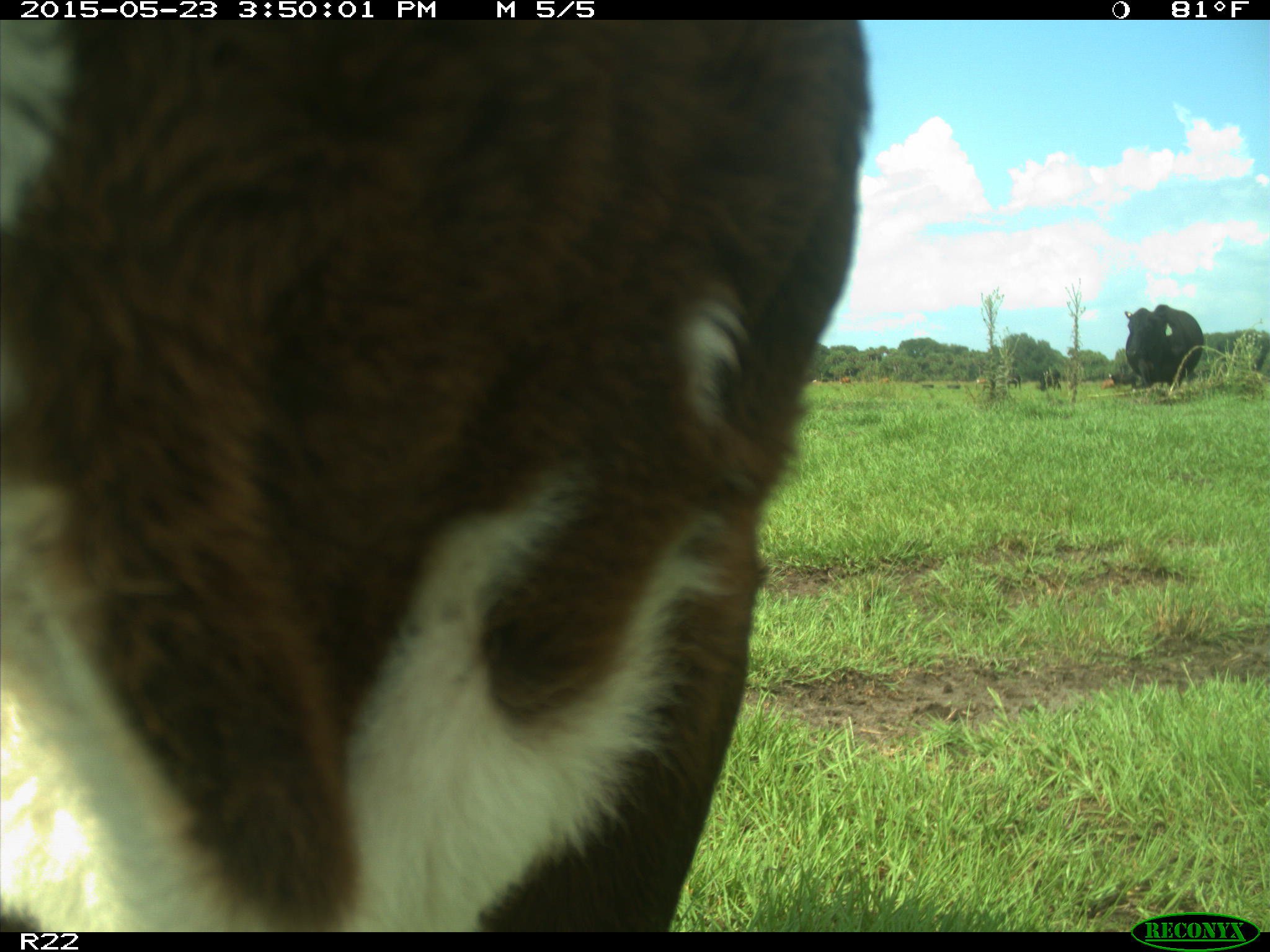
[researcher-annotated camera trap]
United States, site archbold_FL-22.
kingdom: Animalia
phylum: Chordata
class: Mammalia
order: Artiodactyla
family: Bovidae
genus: Bos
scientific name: Bos taurus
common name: domestic cow